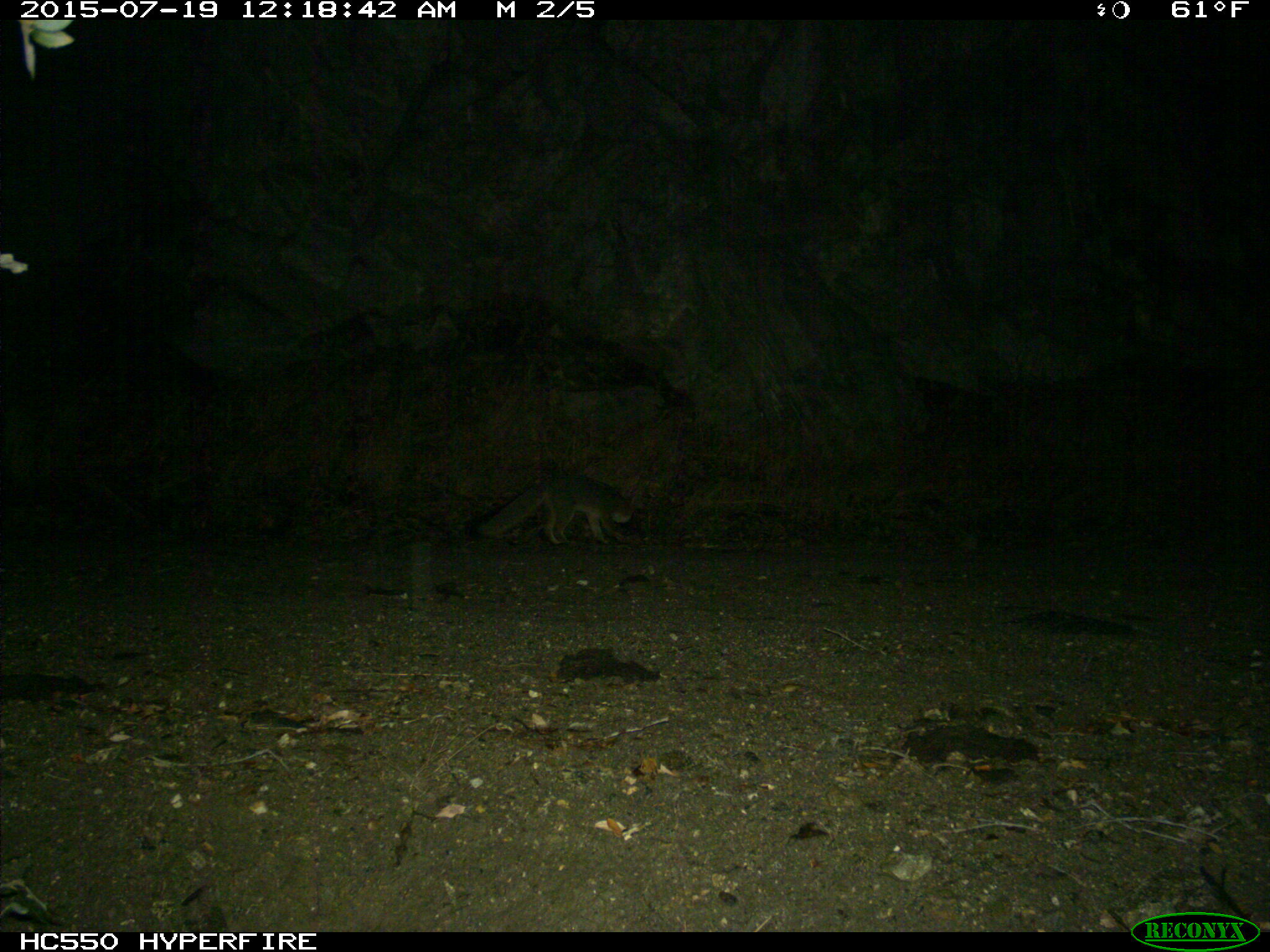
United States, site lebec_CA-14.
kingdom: Animalia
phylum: Chordata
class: Mammalia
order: Carnivora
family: Canidae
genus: Urocyon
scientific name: Urocyon cinereoargenteus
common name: gray fox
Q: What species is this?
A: Urocyon cinereoargenteus (gray fox).